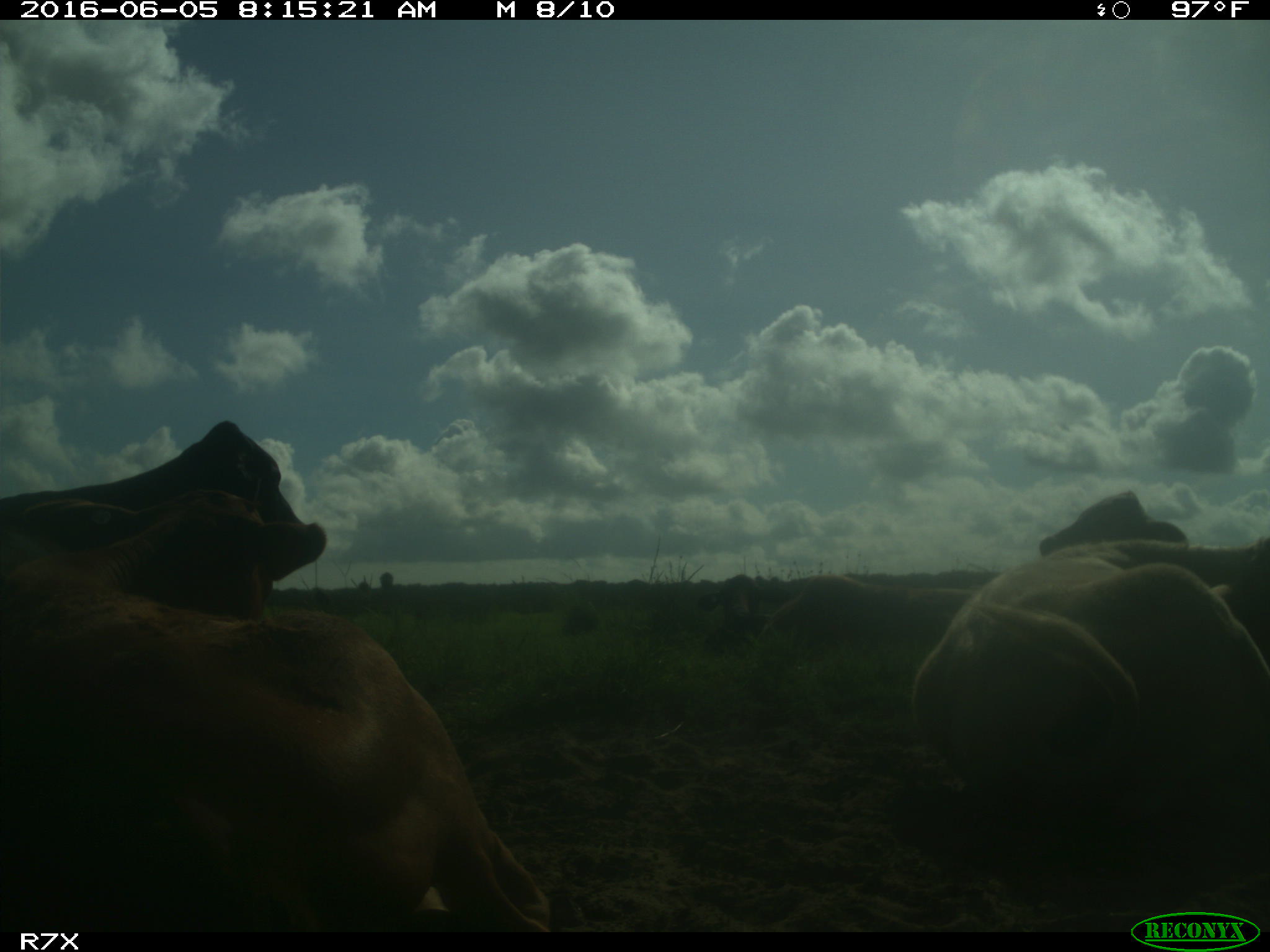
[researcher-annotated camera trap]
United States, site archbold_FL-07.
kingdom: Animalia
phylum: Chordata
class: Mammalia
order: Artiodactyla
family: Bovidae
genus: Bos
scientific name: Bos taurus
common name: domestic cow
Bos taurus (domestic cow).